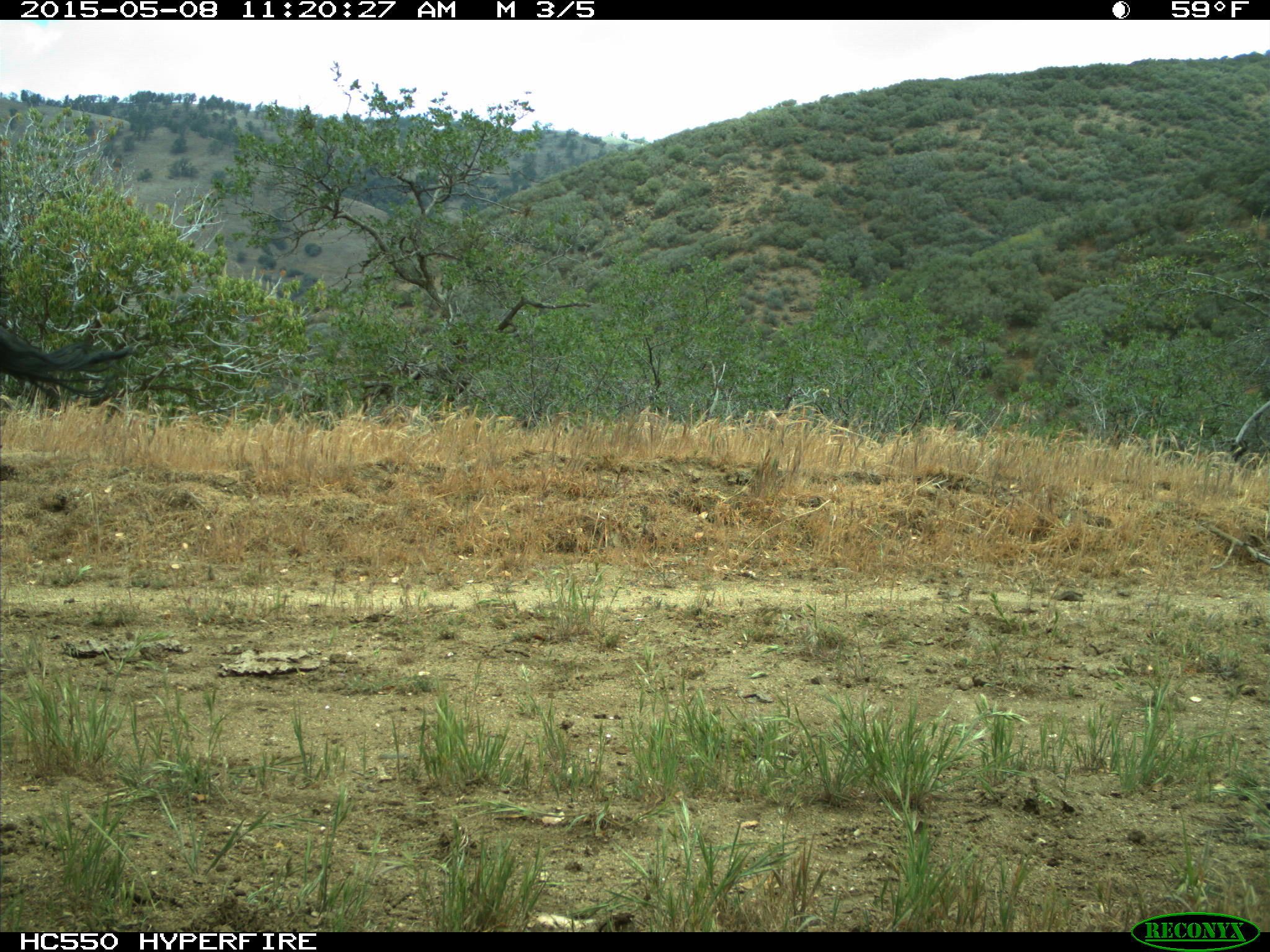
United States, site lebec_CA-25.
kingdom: Animalia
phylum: Chordata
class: Mammalia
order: Artiodactyla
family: Bovidae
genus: Bos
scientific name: Bos taurus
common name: domestic cow